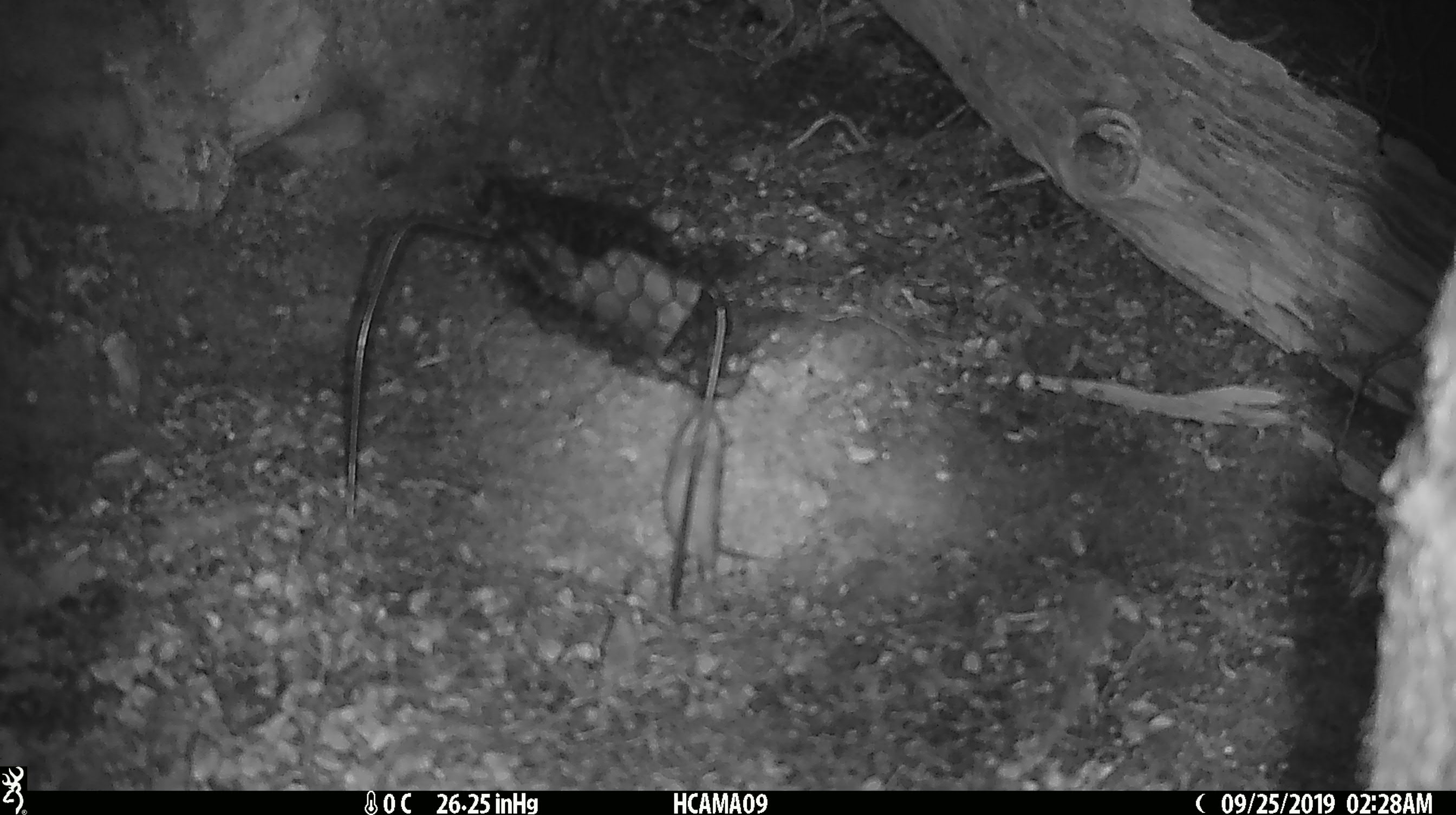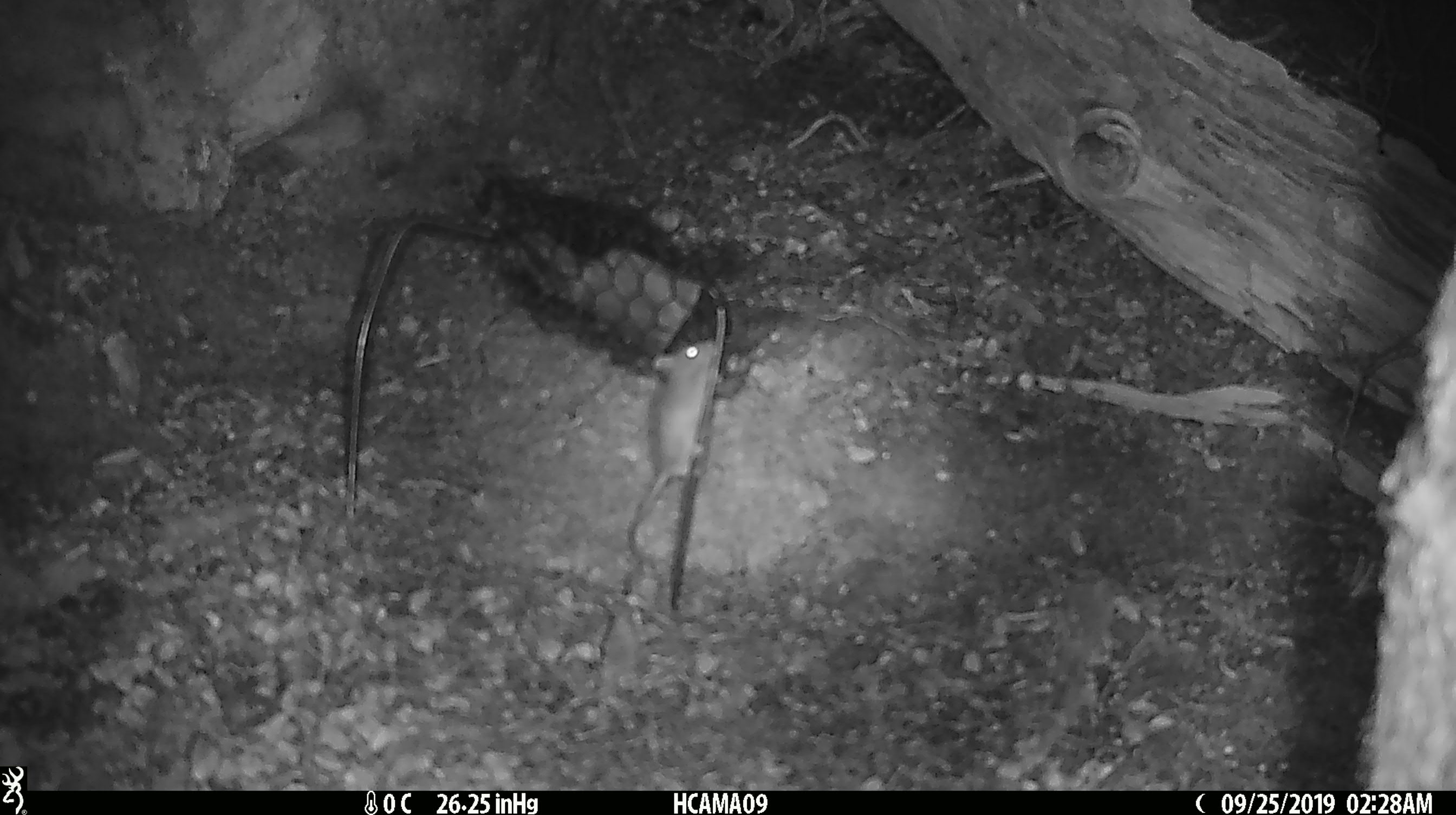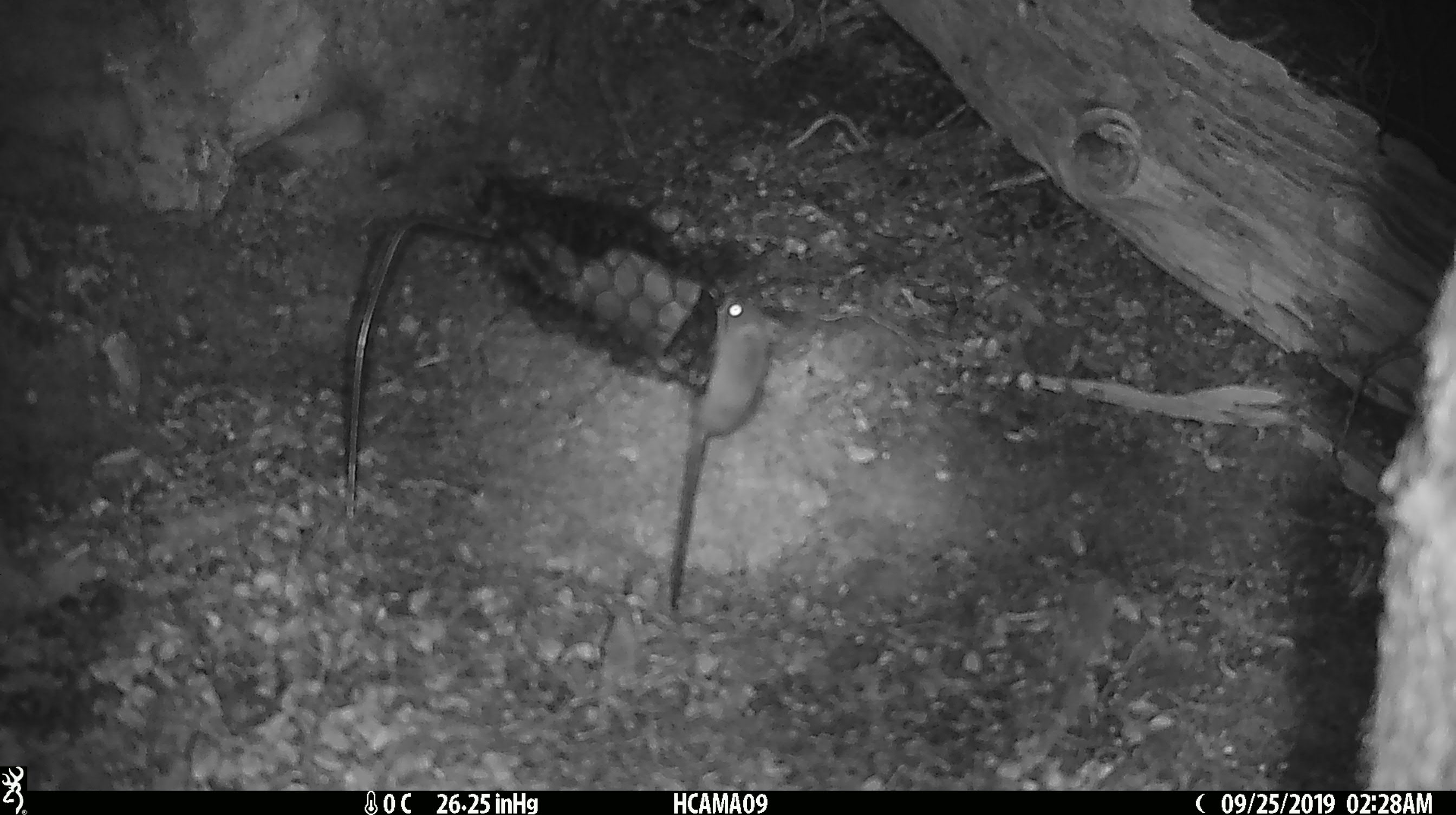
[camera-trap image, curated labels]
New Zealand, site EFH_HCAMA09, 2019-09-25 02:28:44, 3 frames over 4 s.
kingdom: Animalia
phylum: Chordata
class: Mammalia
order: Rodentia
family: Muridae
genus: Mus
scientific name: Mus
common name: mouse